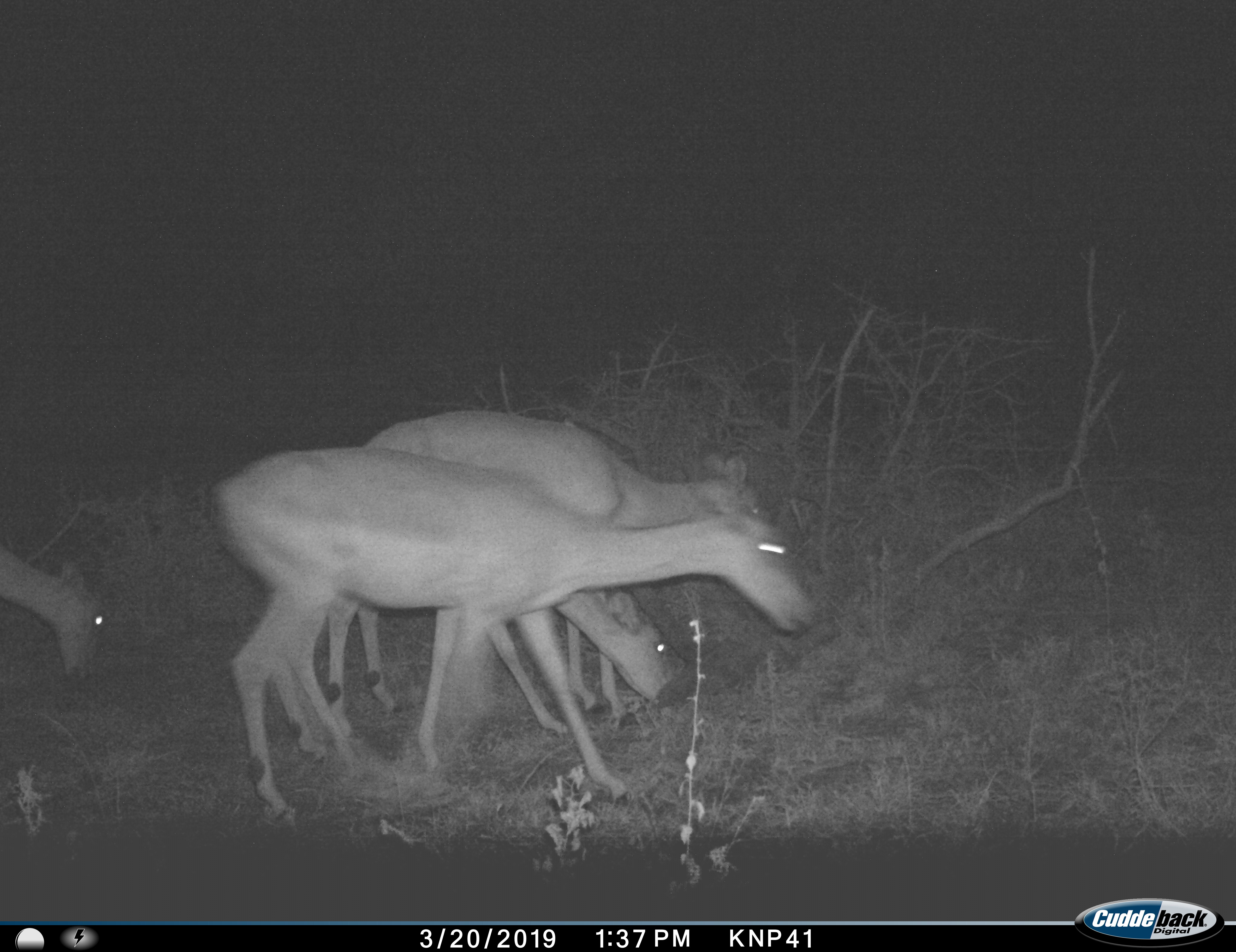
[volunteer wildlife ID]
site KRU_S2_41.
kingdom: Animalia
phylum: Chordata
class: Mammalia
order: Artiodactyla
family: Bovidae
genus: Aepyceros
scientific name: Aepyceros melampus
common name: impala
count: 4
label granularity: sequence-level